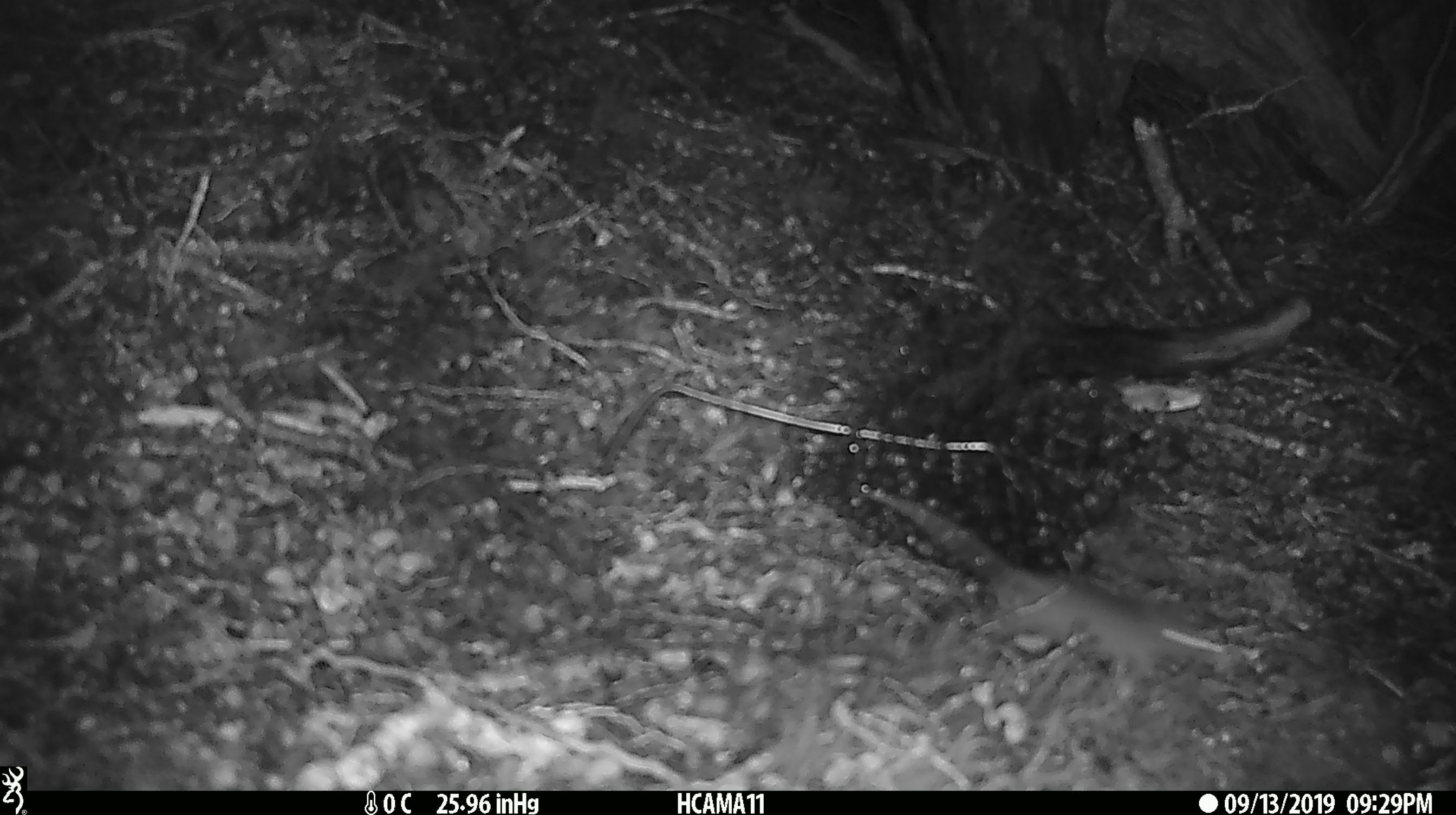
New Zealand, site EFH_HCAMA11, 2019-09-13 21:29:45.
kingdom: Animalia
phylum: Chordata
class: Mammalia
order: Rodentia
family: Muridae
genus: Mus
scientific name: Mus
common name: mouse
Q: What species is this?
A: Mouse (Mus).